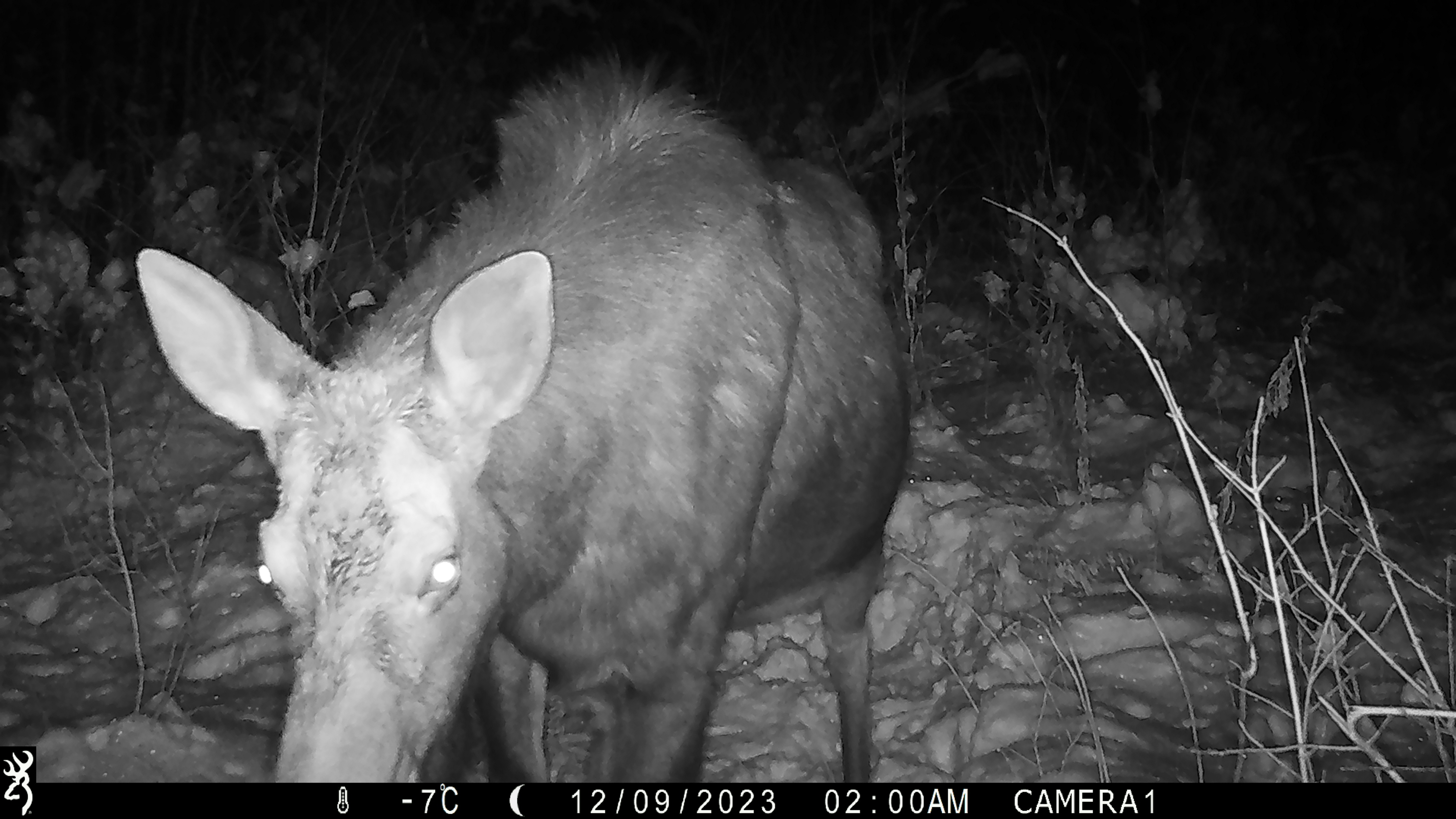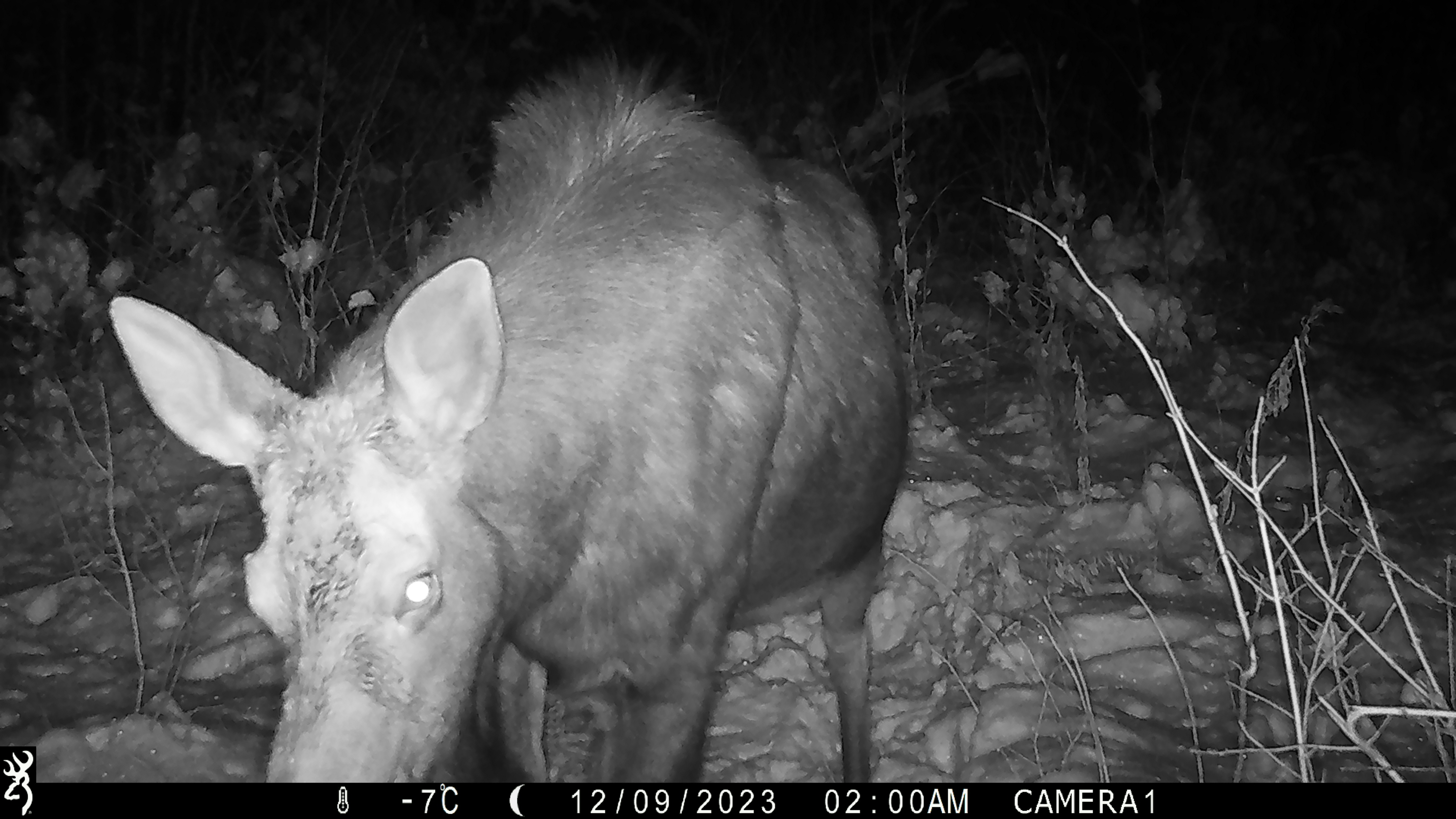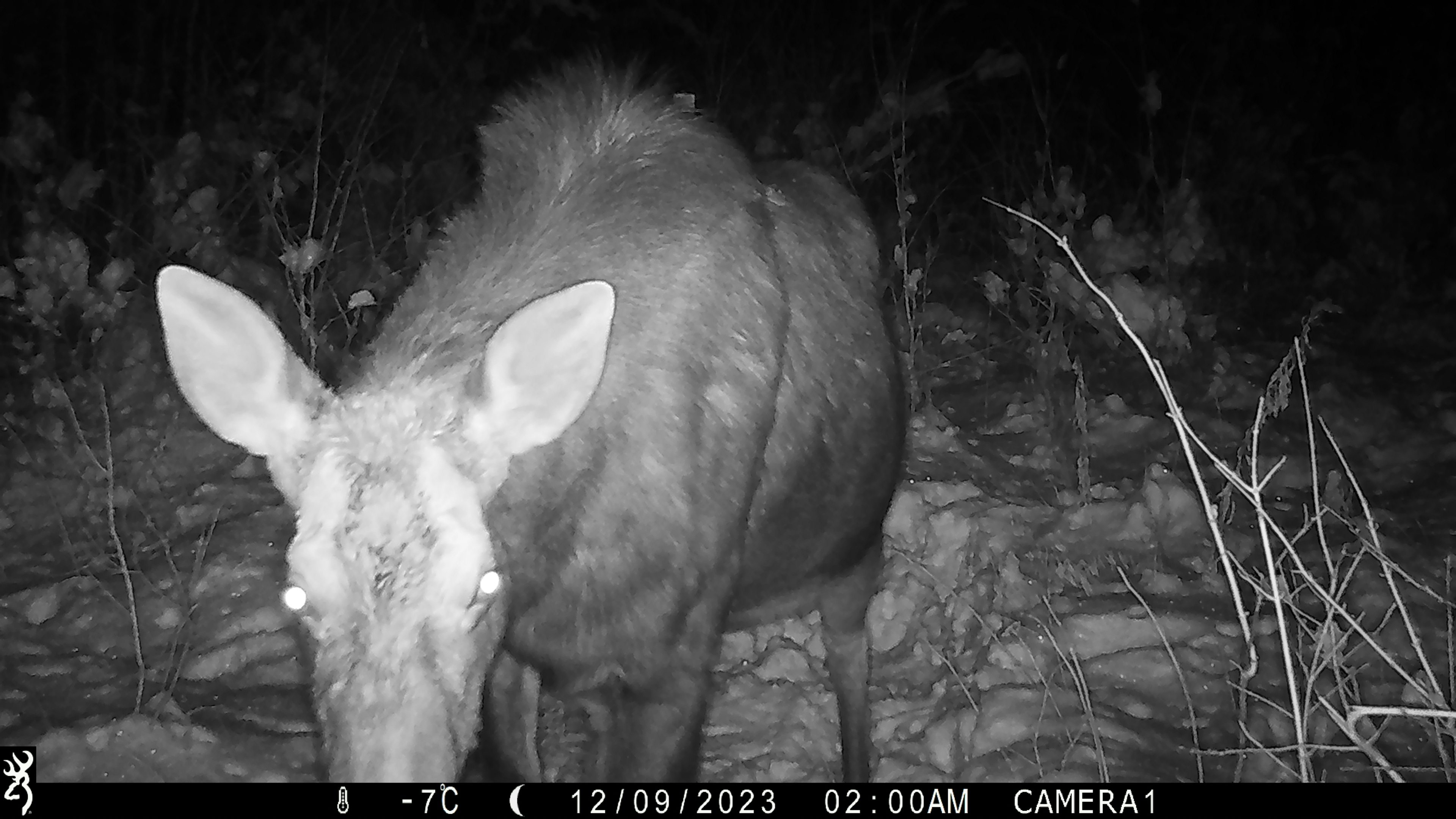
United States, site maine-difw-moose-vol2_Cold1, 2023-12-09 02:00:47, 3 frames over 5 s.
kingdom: Animalia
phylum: Chordata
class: Mammalia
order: Artiodactyla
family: Cervidae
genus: Alces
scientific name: Alces alces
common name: moose